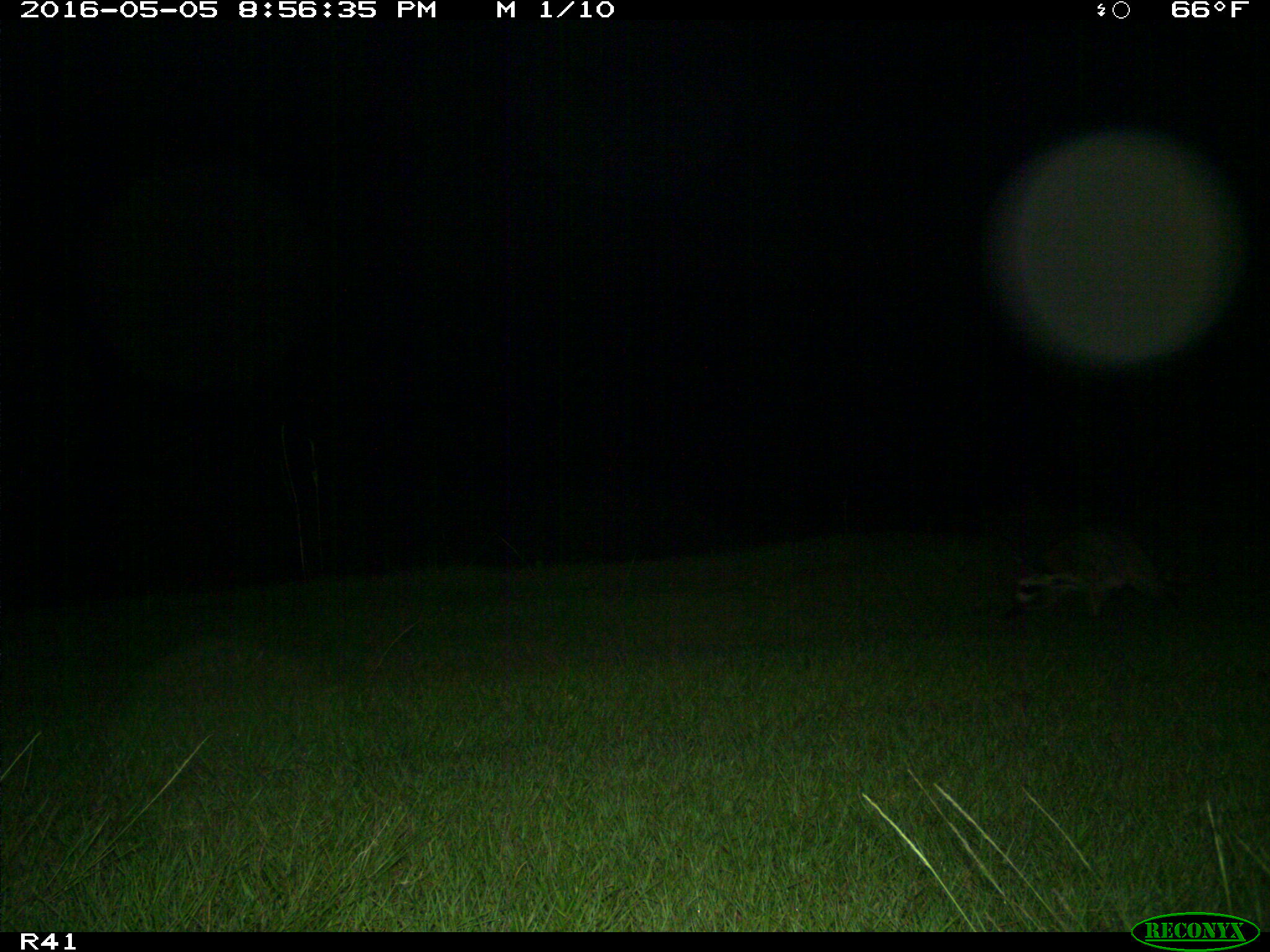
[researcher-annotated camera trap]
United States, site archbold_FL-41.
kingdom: Animalia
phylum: Chordata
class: Mammalia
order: Carnivora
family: Procyonidae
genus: Procyon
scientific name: Procyon lotor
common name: common raccoon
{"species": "Procyon lotor (common raccoon)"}